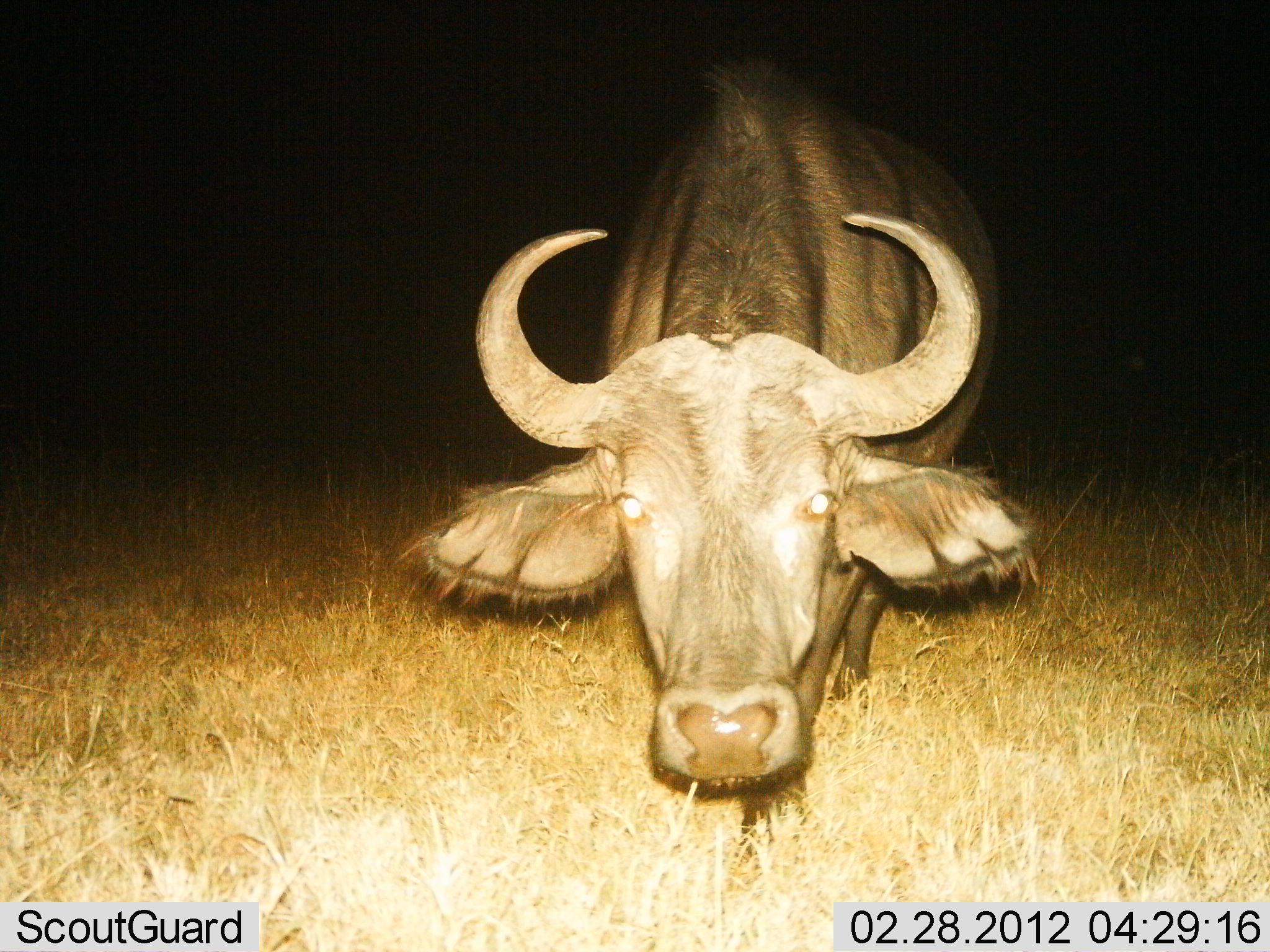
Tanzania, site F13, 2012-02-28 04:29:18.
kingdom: Animalia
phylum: Chordata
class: Mammalia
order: Artiodactyla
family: Bovidae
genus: Syncerus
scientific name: Syncerus caffer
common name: cape buffalo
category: buffalo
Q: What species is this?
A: Buffalo (cape buffalo) (Syncerus caffer).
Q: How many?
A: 1.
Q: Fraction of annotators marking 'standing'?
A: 77%.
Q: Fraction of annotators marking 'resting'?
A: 0%.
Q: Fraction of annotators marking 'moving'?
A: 18%.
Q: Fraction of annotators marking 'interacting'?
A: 5%.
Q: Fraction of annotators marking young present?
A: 0%.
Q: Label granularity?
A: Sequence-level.